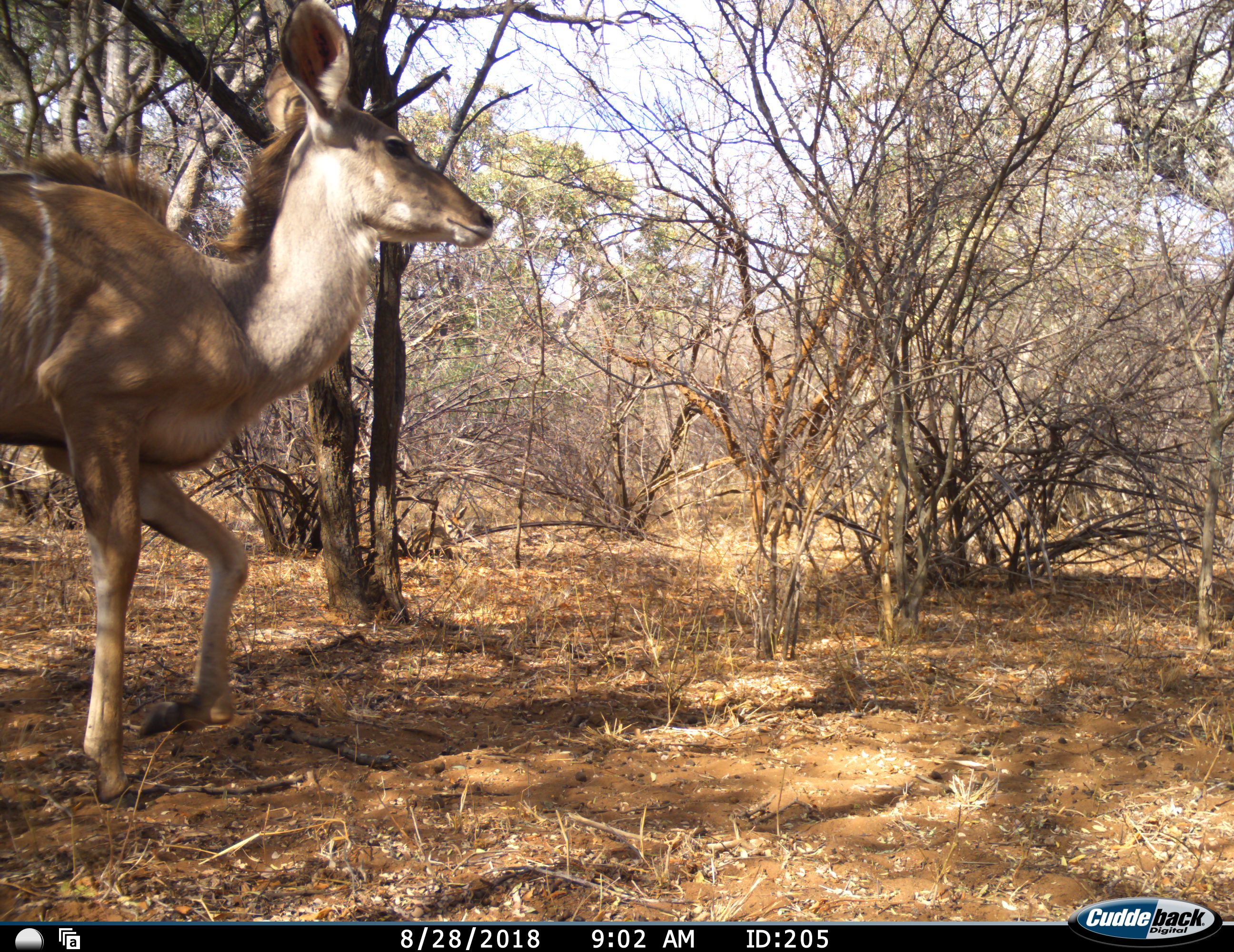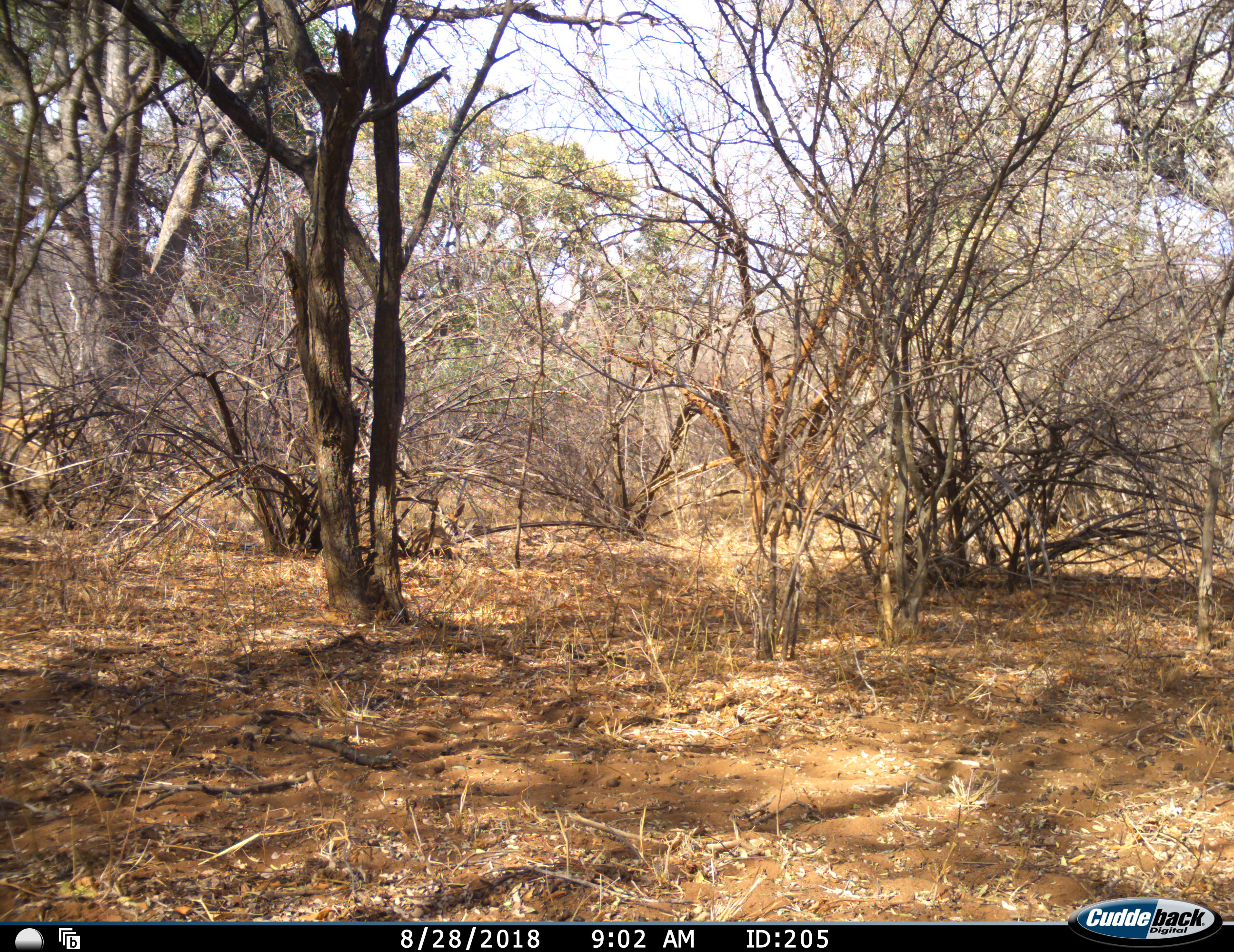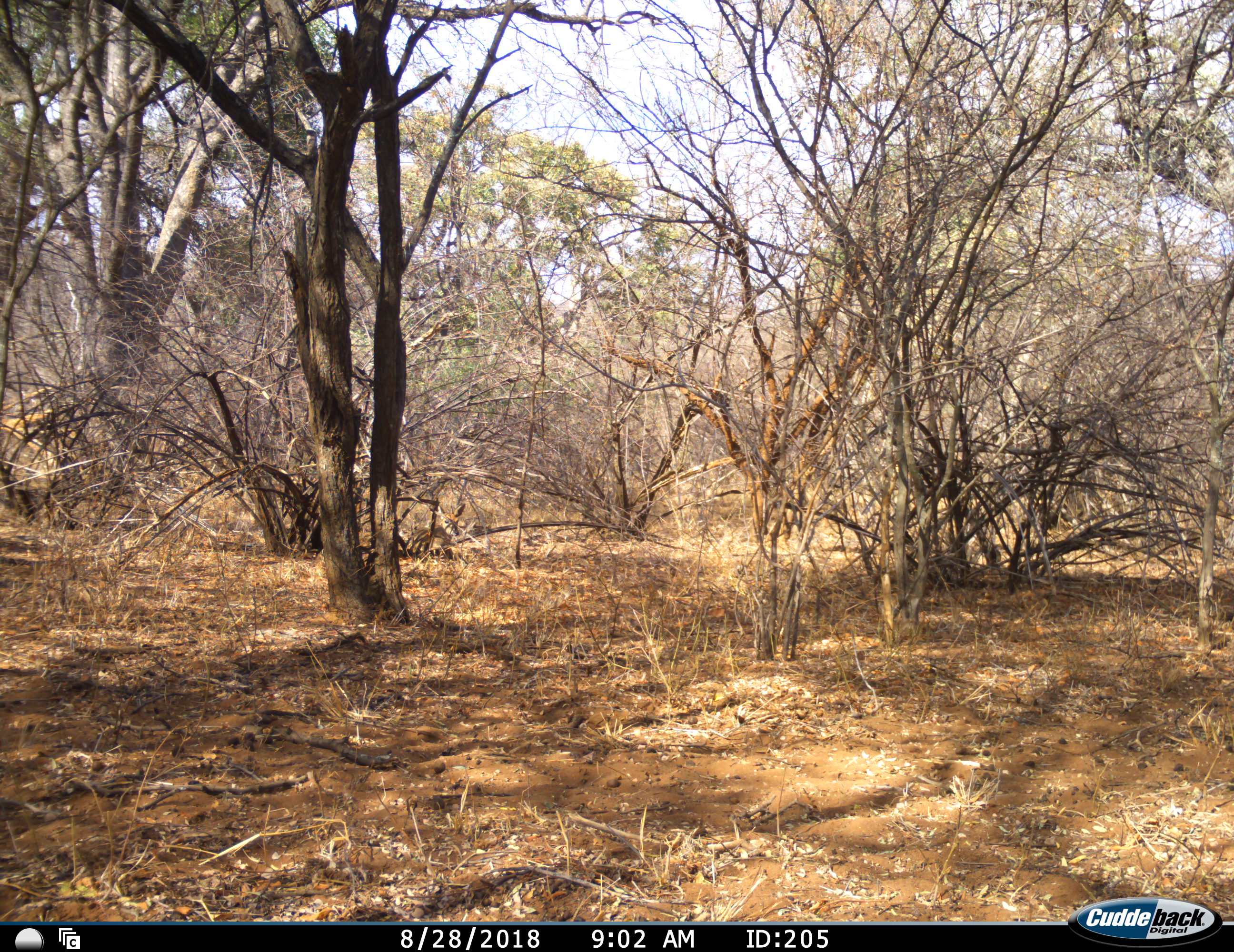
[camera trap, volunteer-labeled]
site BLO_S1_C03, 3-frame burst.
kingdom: Animalia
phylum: Chordata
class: Mammalia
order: Artiodactyla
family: Bovidae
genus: Tragelaphus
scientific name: Tragelaphus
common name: kudu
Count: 1.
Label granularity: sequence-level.